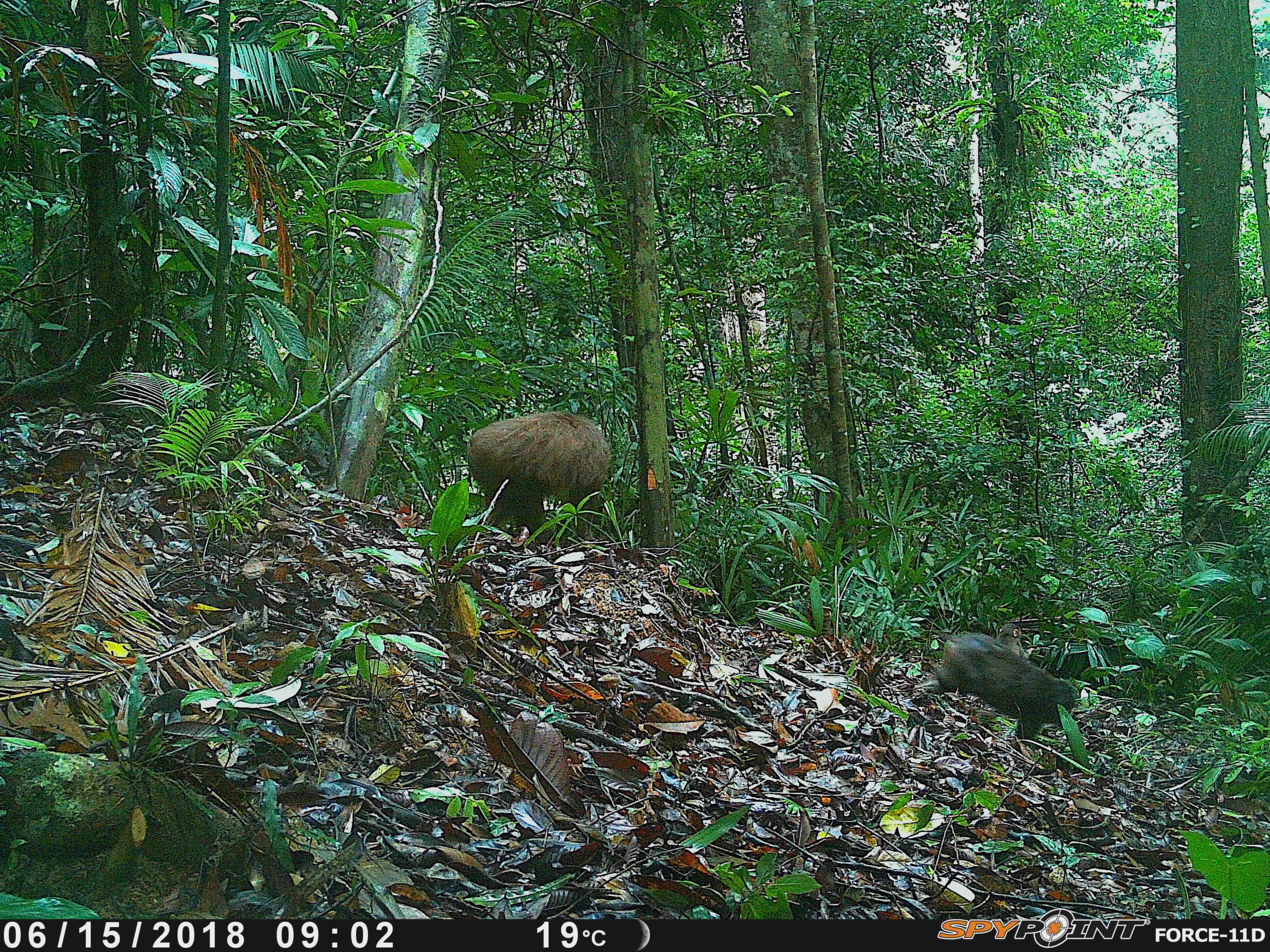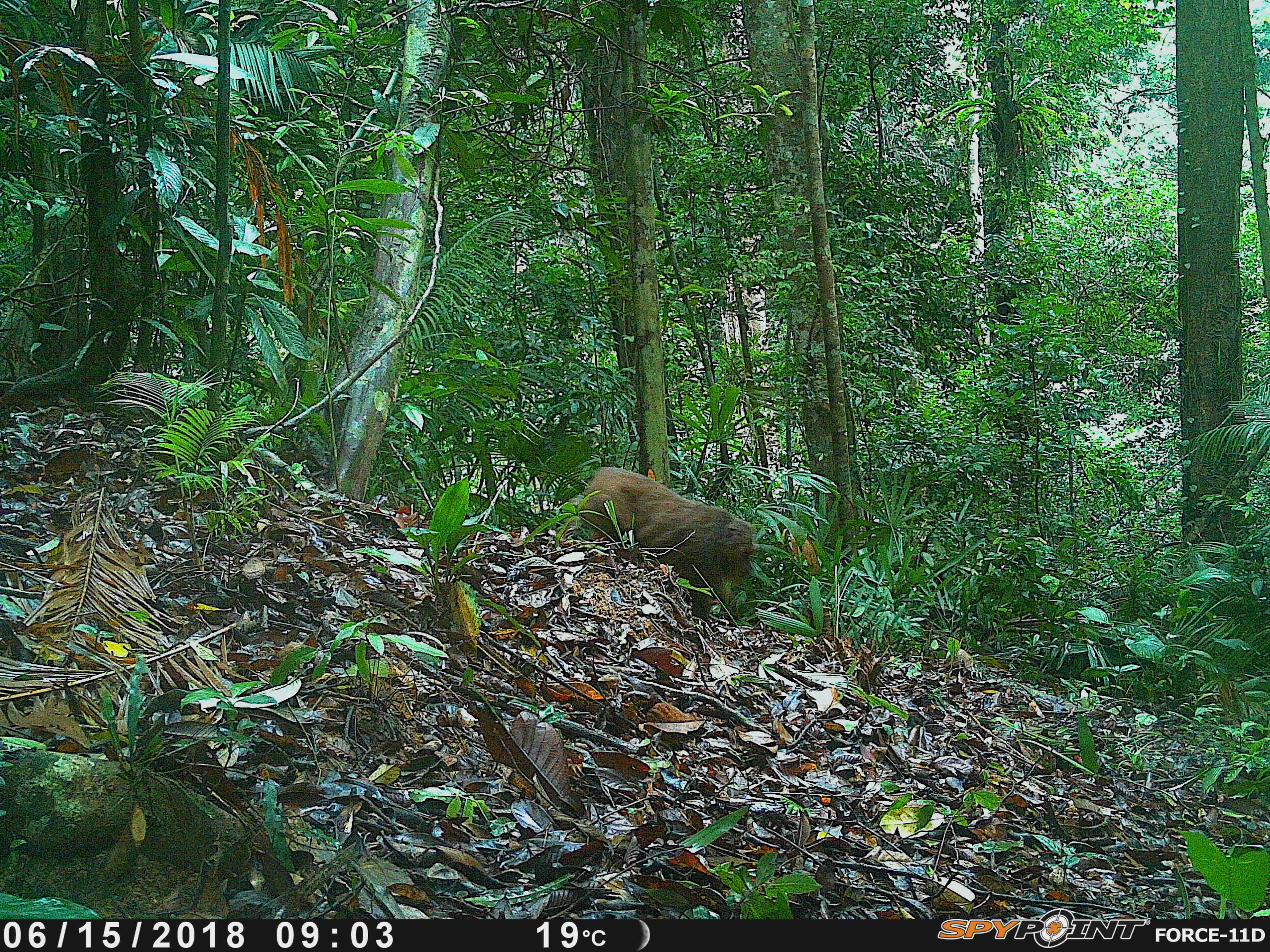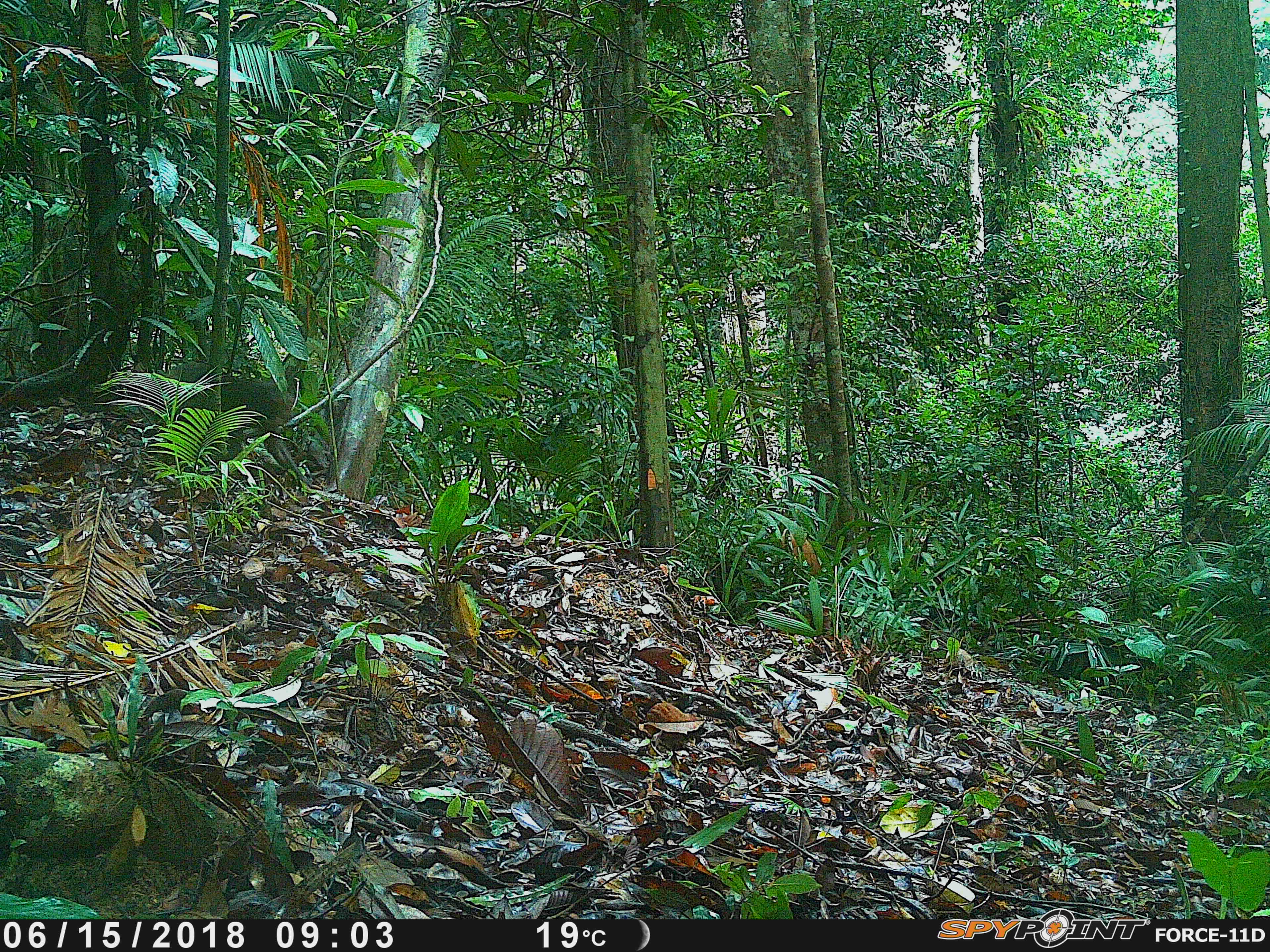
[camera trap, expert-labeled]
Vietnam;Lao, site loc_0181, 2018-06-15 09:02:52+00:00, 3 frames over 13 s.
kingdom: Animalia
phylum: Chordata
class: Mammalia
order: Primates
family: Cercopithecidae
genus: Macaca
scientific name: Macaca arctoides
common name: stump-tailed macaque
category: stump tailed macaque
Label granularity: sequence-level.